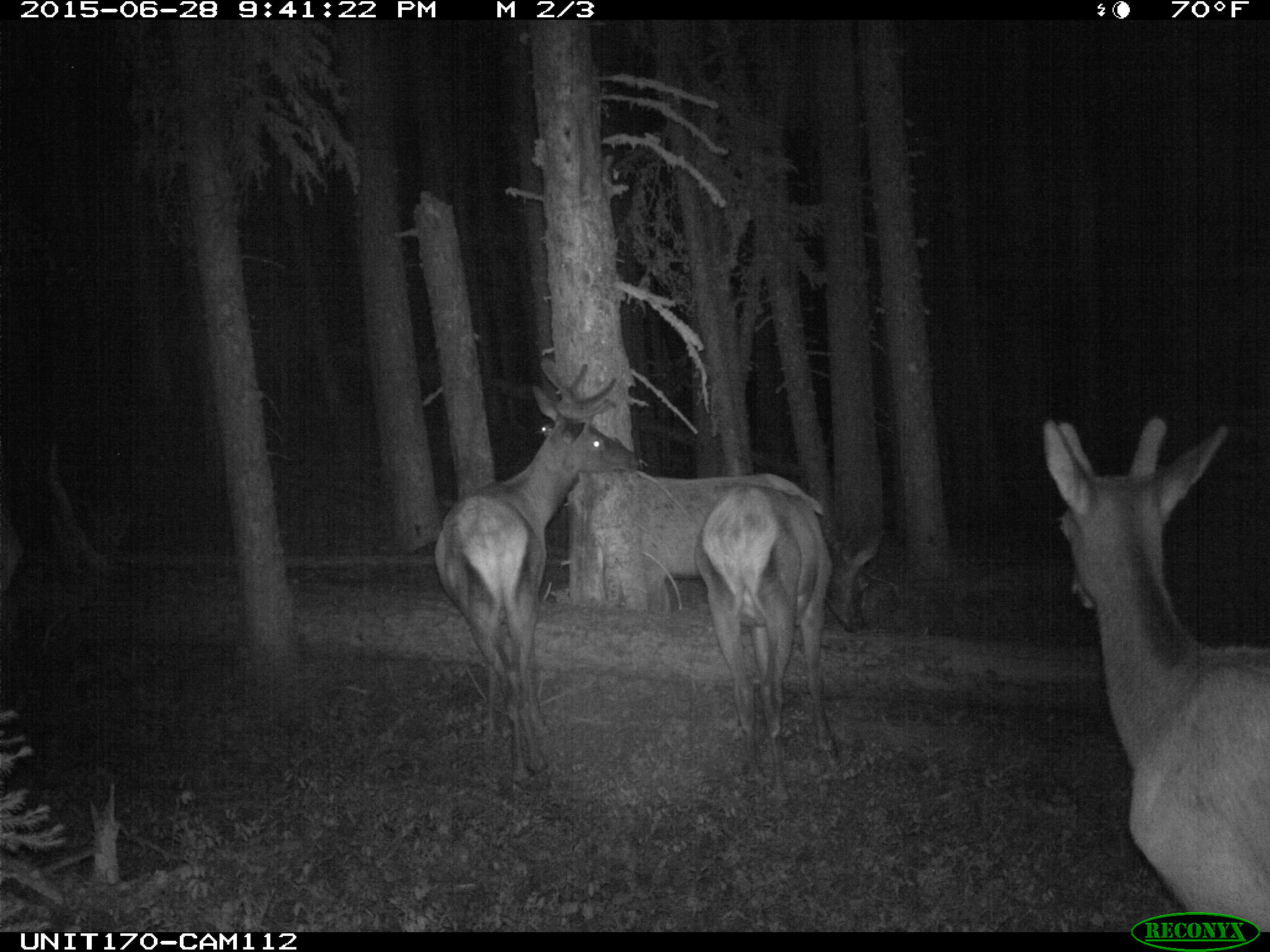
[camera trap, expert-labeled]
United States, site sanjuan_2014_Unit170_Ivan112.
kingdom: Animalia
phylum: Chordata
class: Mammalia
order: Artiodactyla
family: Cervidae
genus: Cervus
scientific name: Cervus elaphus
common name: red deer